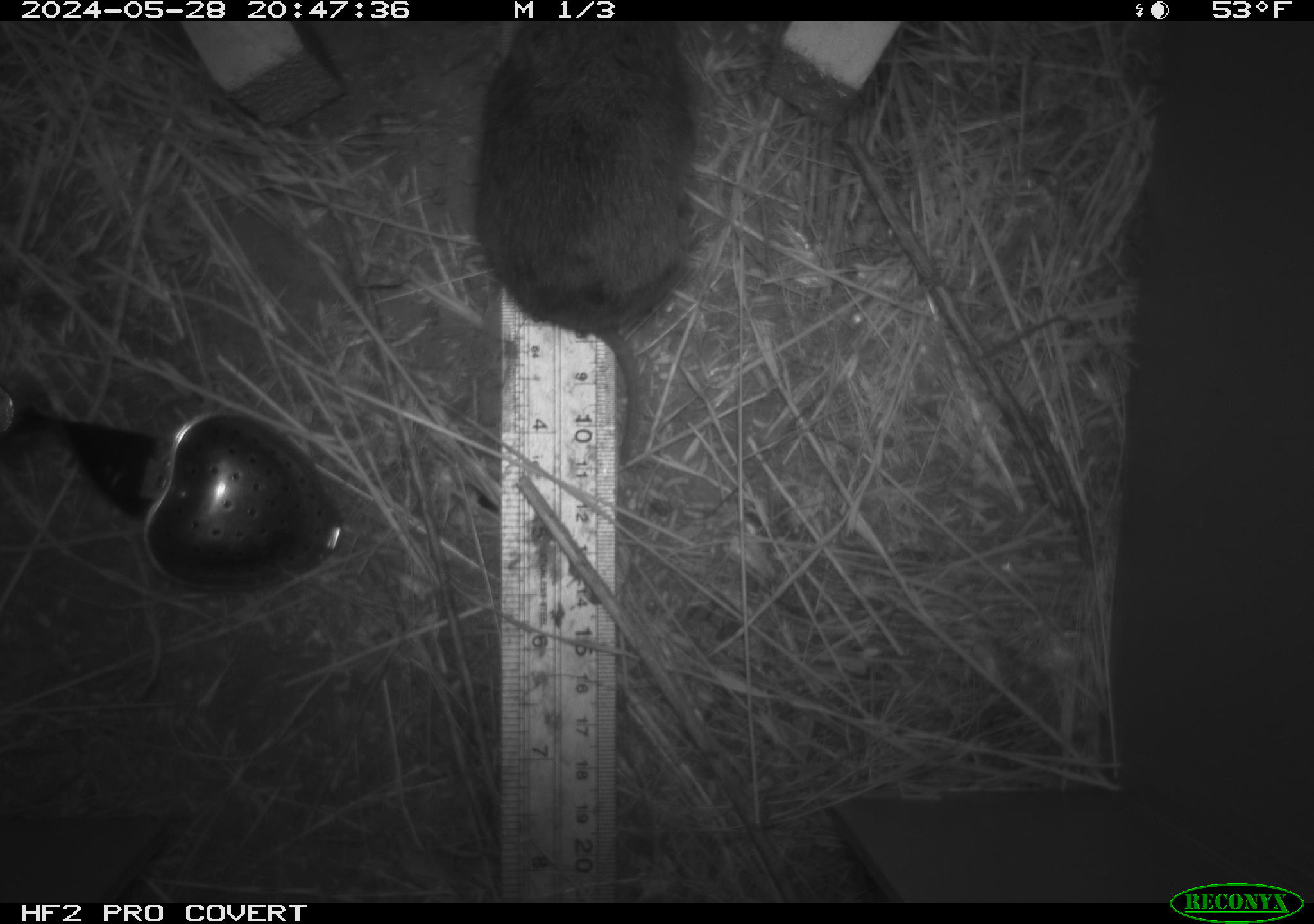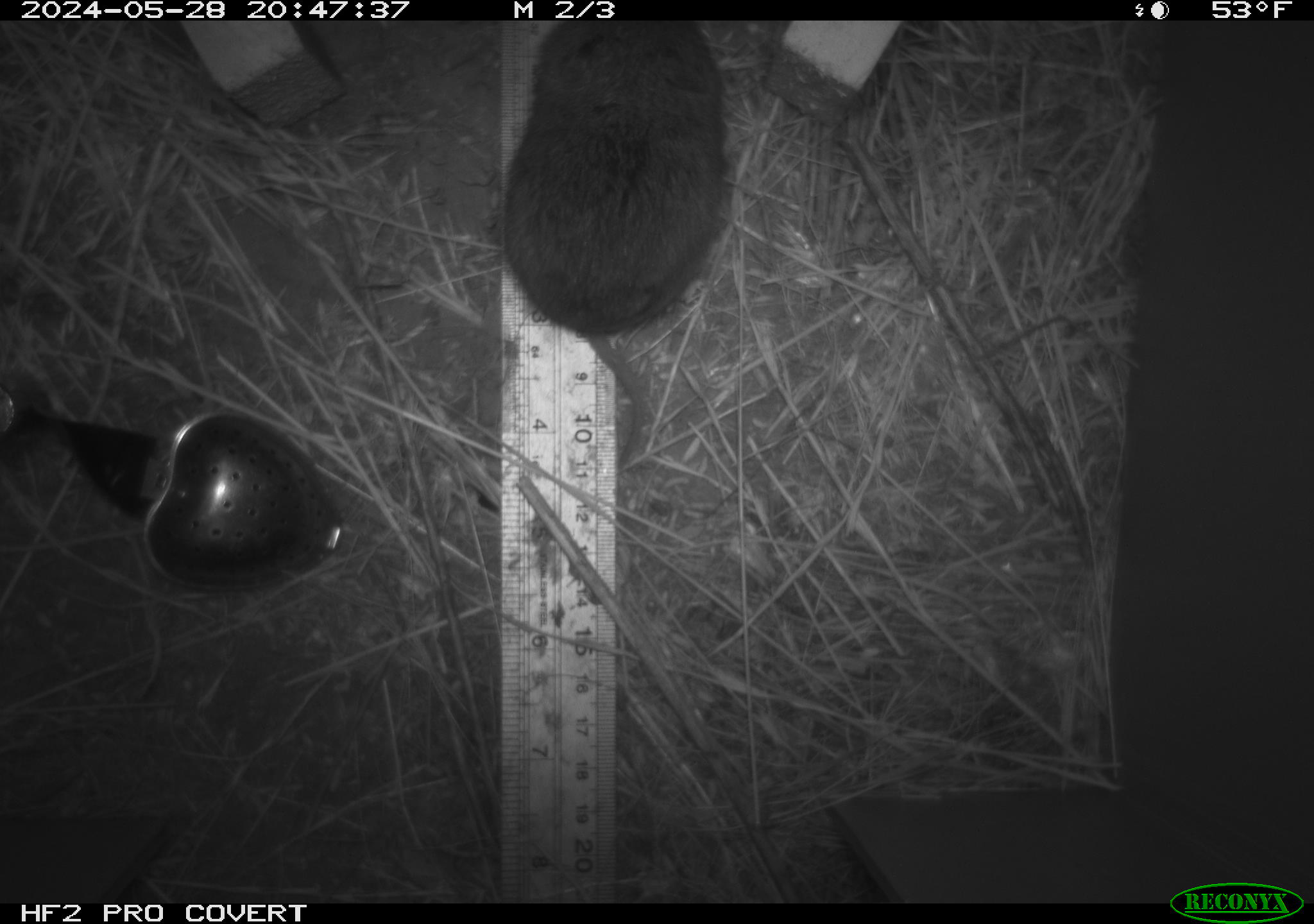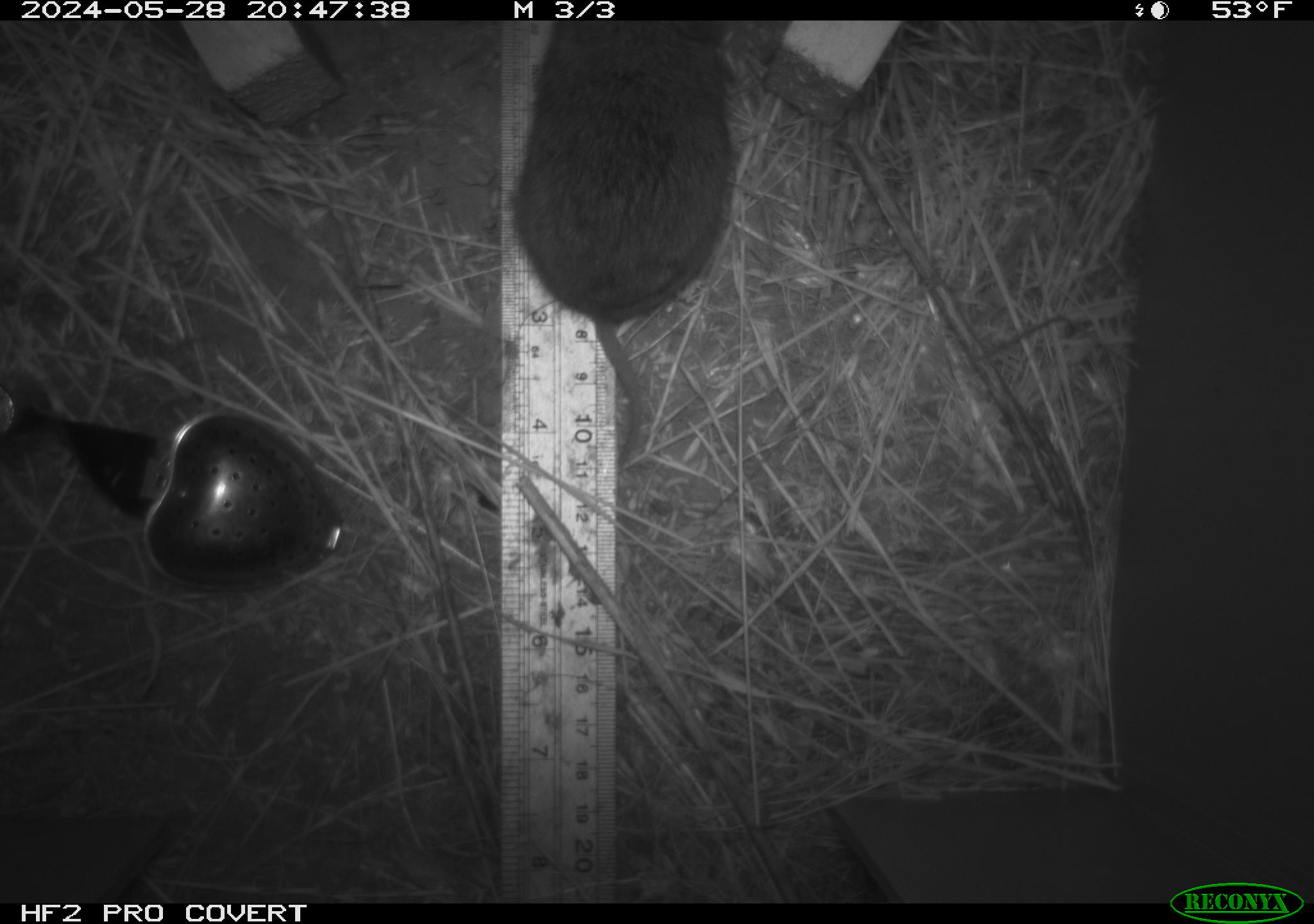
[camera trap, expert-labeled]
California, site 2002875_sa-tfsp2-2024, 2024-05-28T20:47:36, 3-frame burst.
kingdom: Animalia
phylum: Chordata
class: Mammalia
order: Rodentia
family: Cricetidae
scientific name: Arvicolinae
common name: voles, lemmings, and muskrats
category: arvicolinae subfamily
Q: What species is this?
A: Arvicolinae subfamily (voles, lemmings, and muskrats) (Arvicolinae).